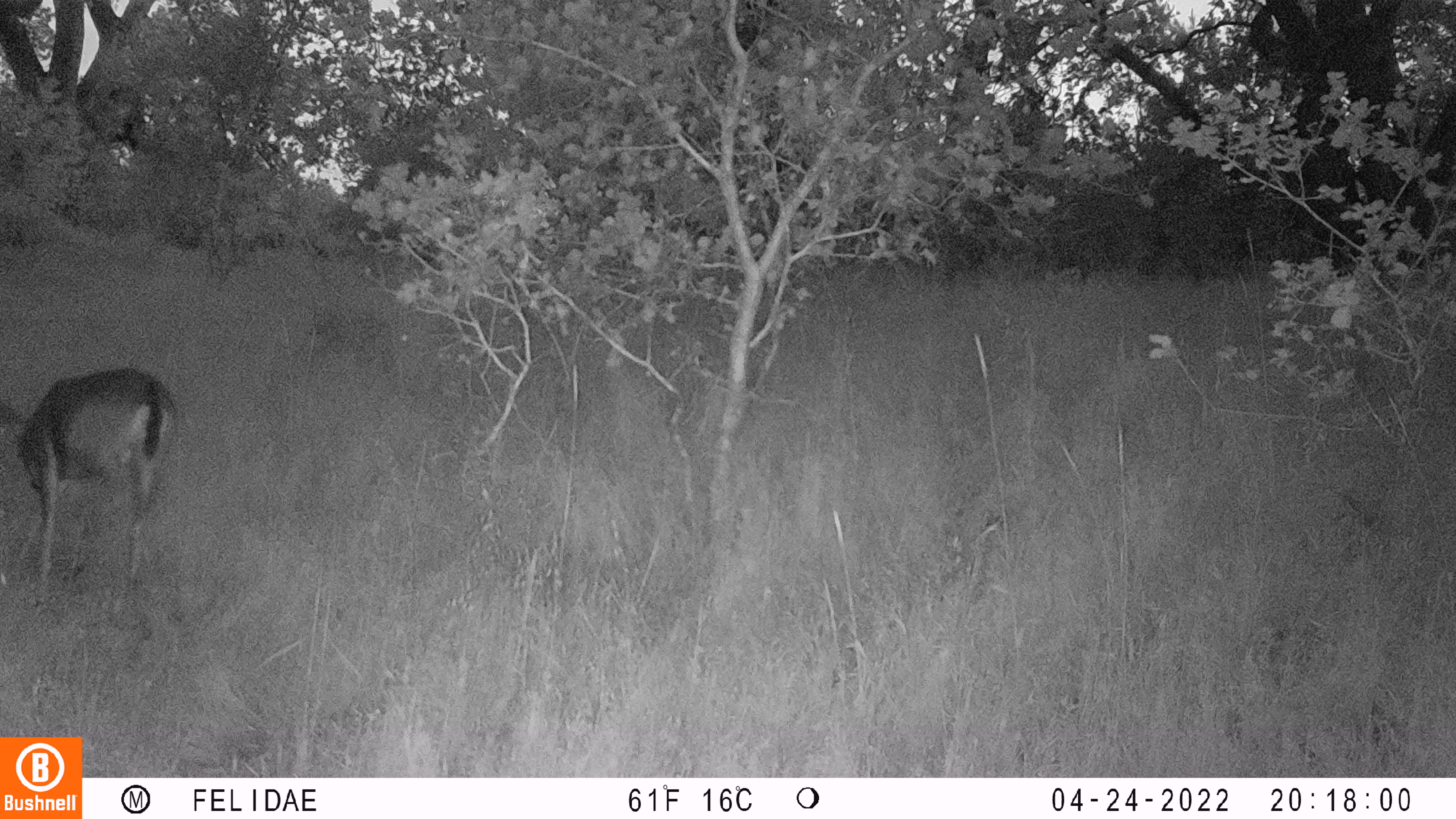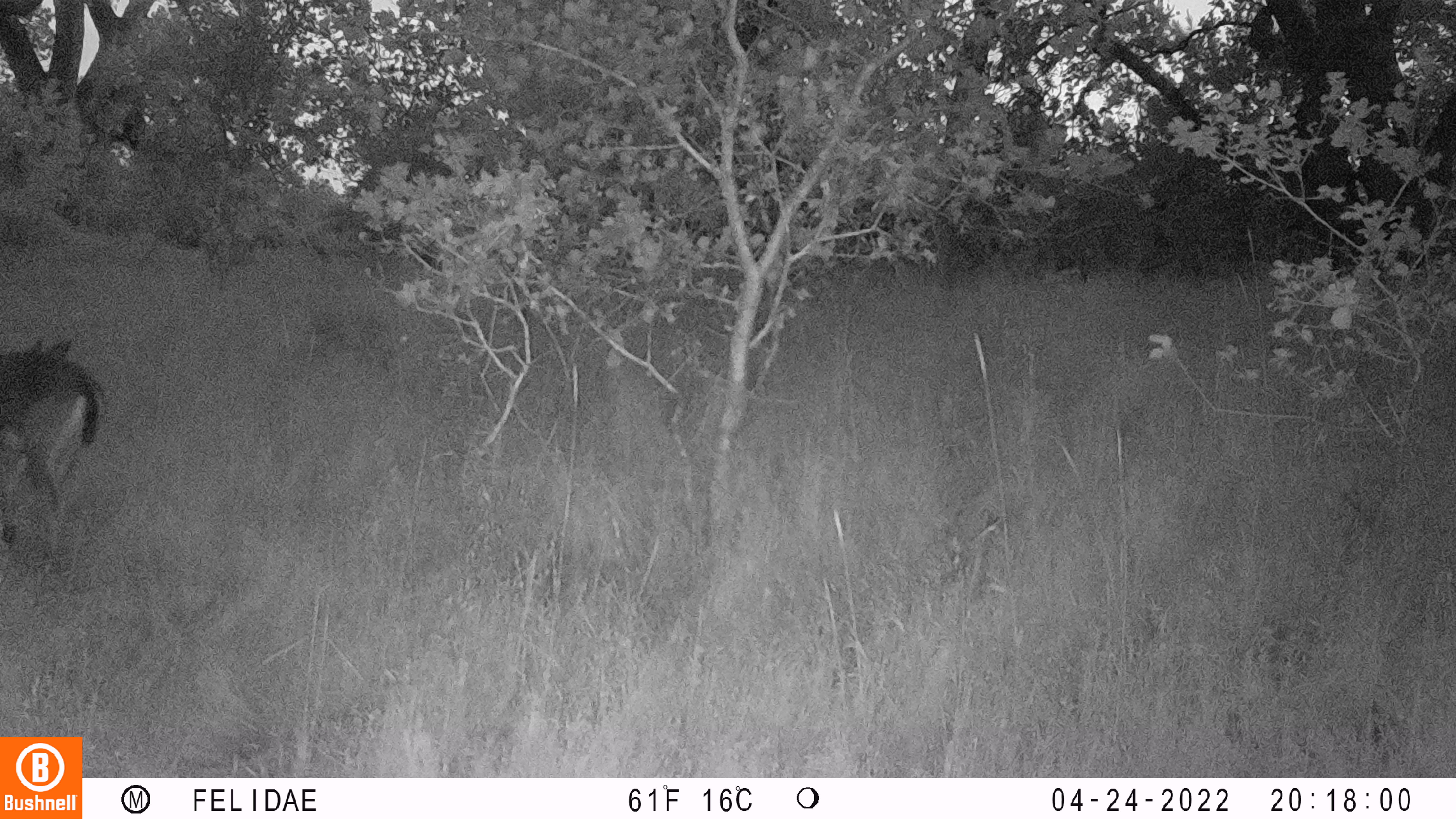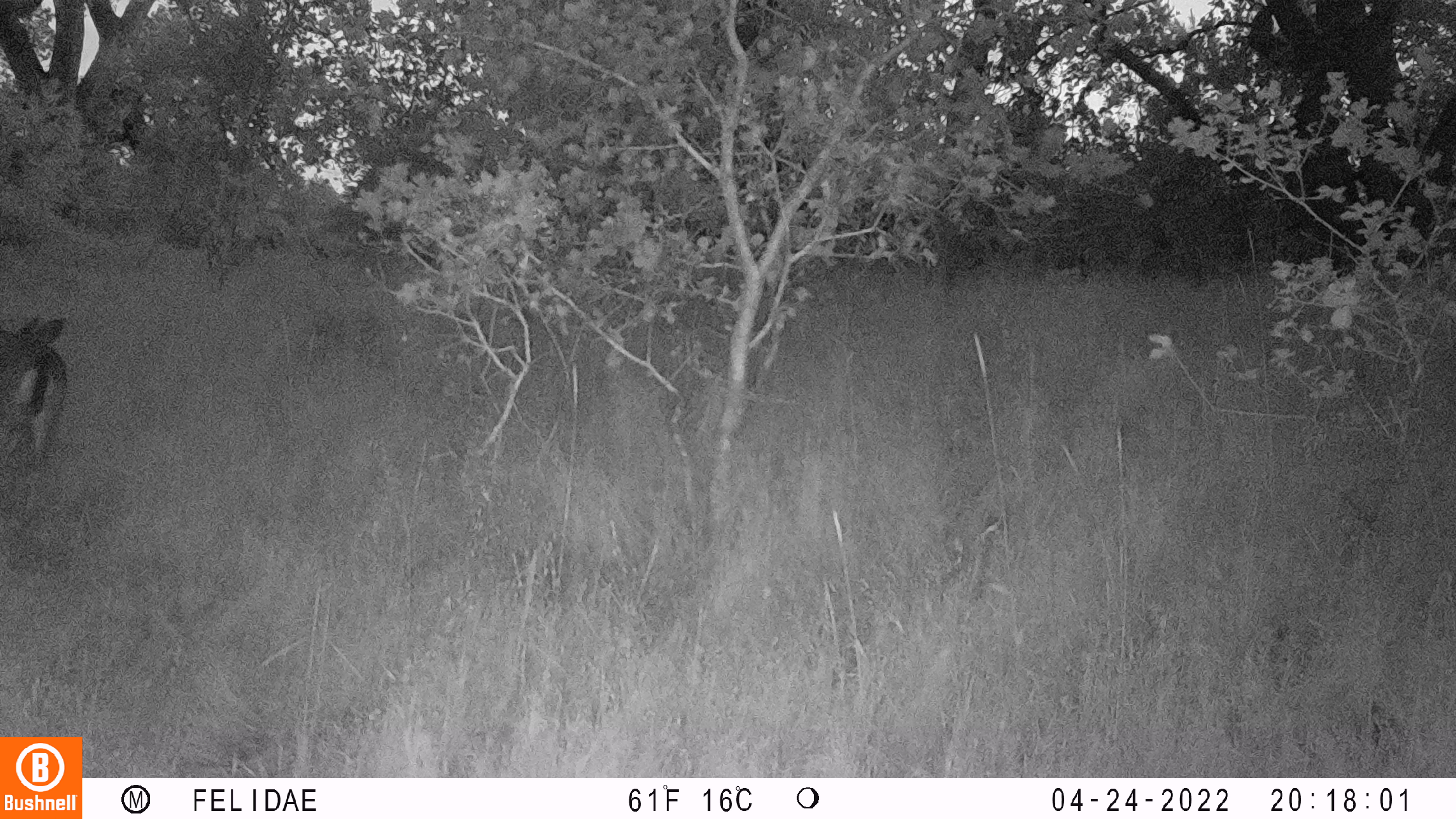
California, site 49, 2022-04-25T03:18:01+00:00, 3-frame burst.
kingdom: Animalia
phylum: Chordata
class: Mammalia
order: Artiodactyla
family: Cervidae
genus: Odocoileus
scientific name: Odocoileus hemionus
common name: mule deer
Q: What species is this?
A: Mule deer (Odocoileus hemionus).